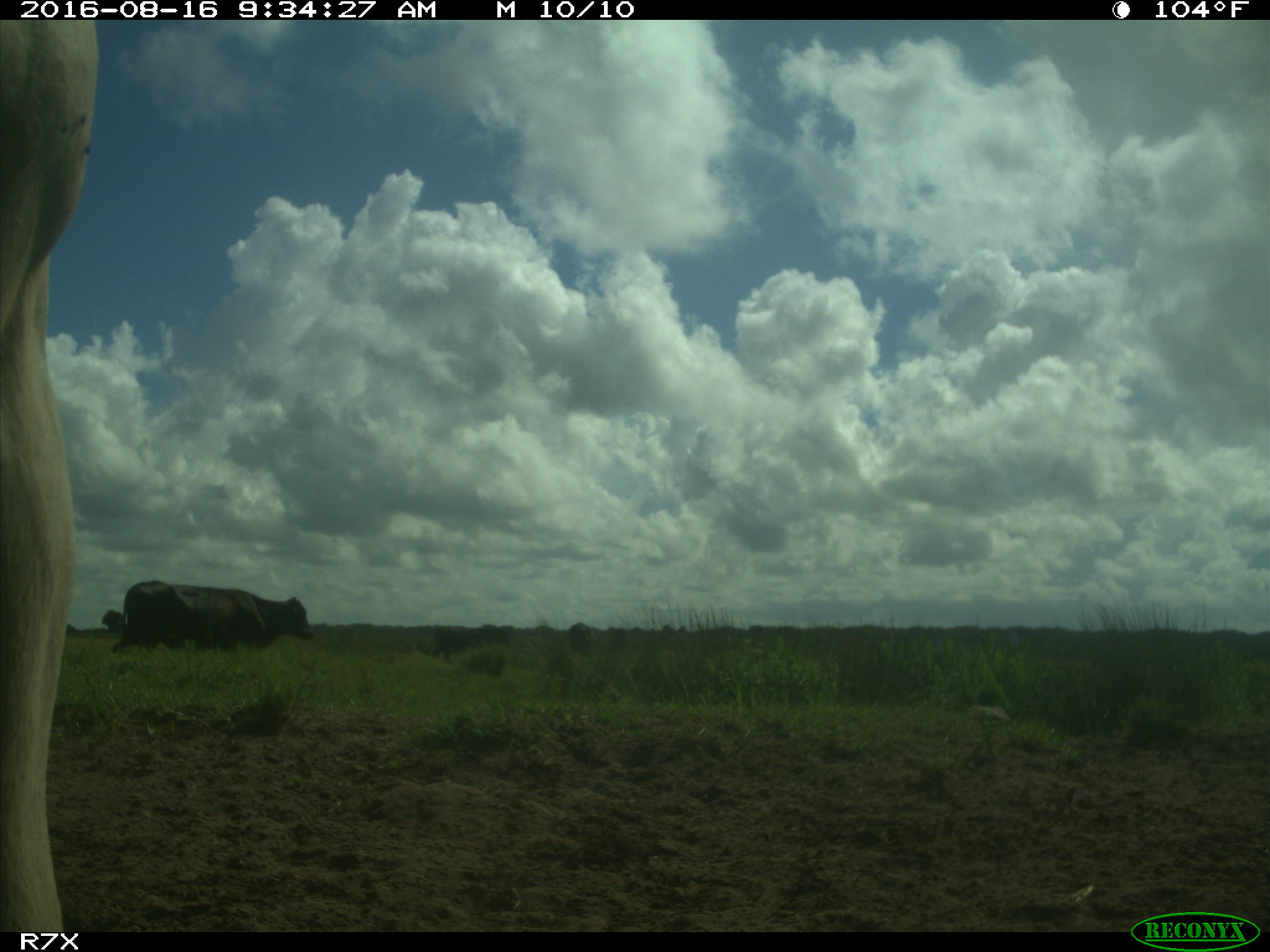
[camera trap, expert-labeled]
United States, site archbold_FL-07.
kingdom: Animalia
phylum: Chordata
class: Mammalia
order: Artiodactyla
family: Bovidae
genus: Bos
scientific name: Bos taurus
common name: domestic cow